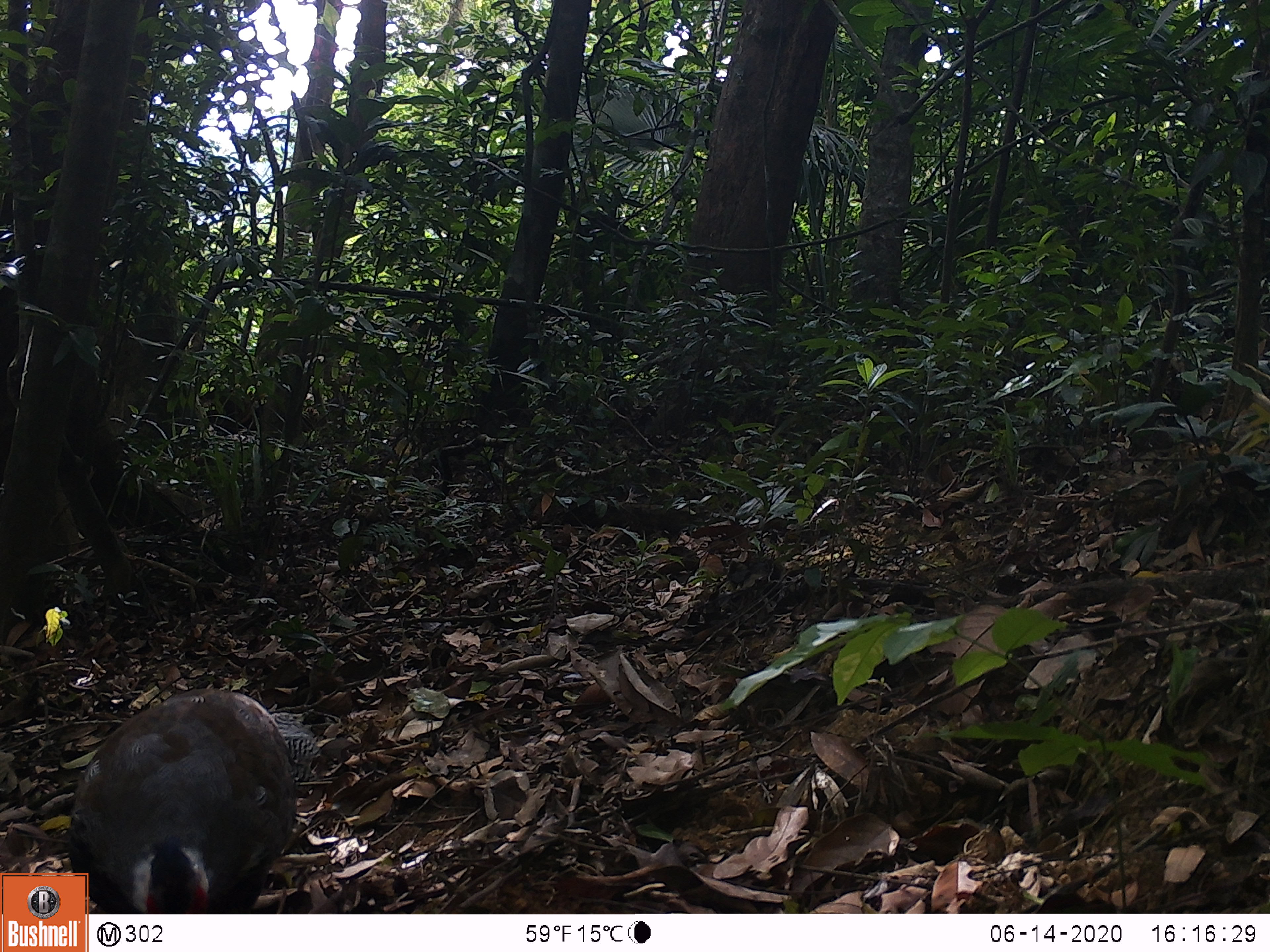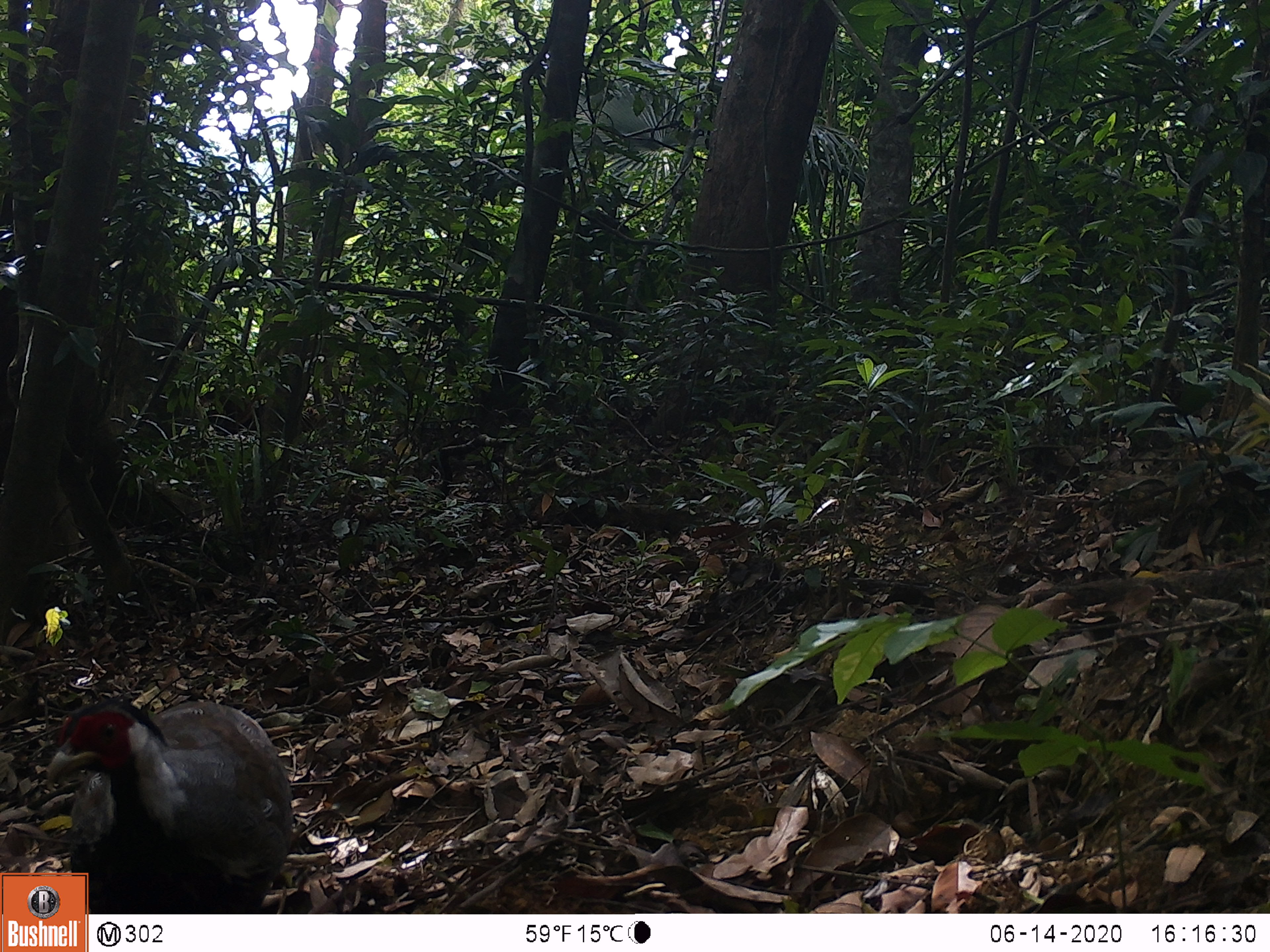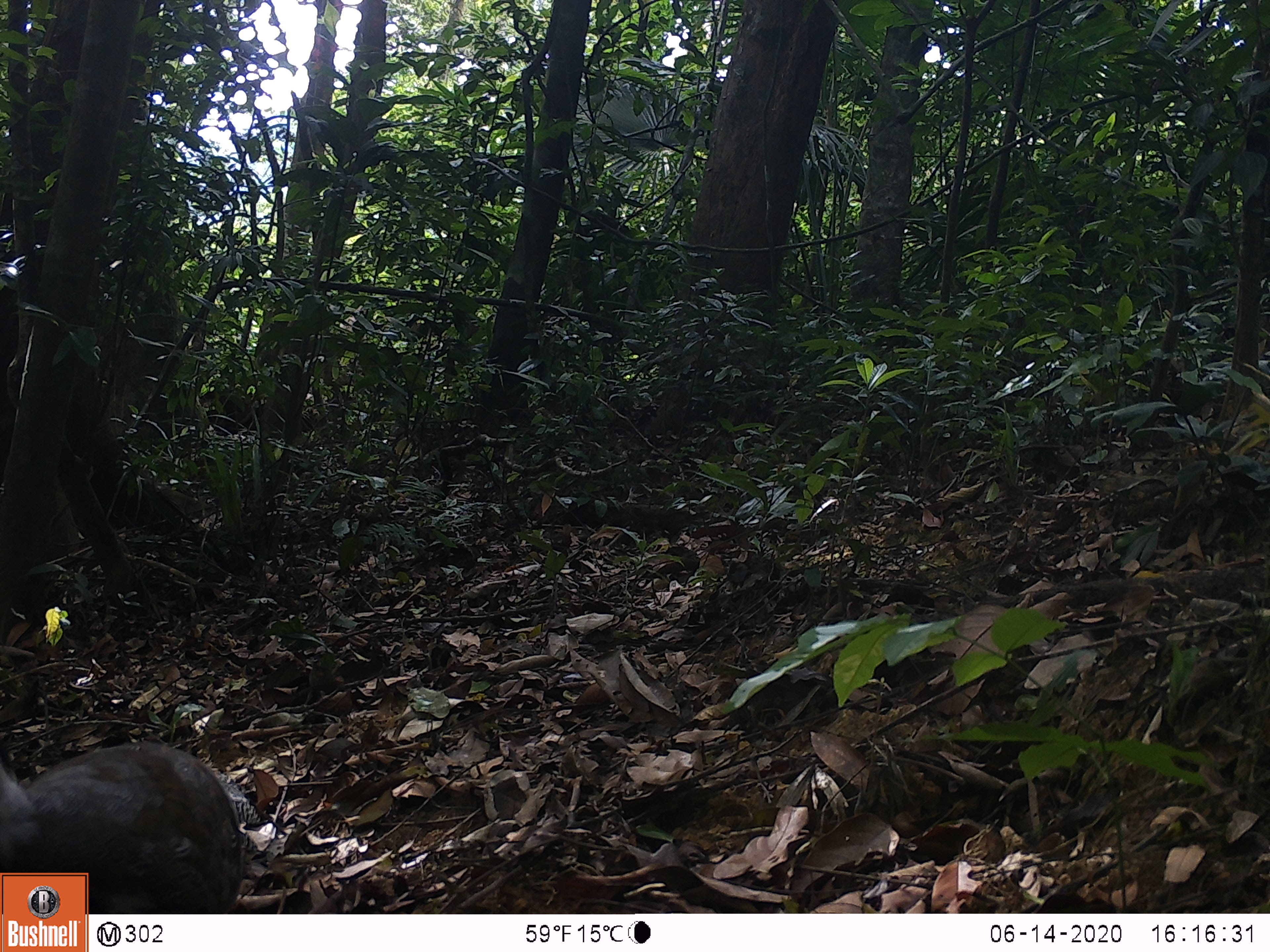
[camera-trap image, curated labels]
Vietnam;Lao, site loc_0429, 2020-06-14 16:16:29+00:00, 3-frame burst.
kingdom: Animalia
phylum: Chordata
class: Aves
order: Galliformes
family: Phasianidae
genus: Lophura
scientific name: Lophura nycthemera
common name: silver pheasant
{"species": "silver pheasant (Lophura nycthemera)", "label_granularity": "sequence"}